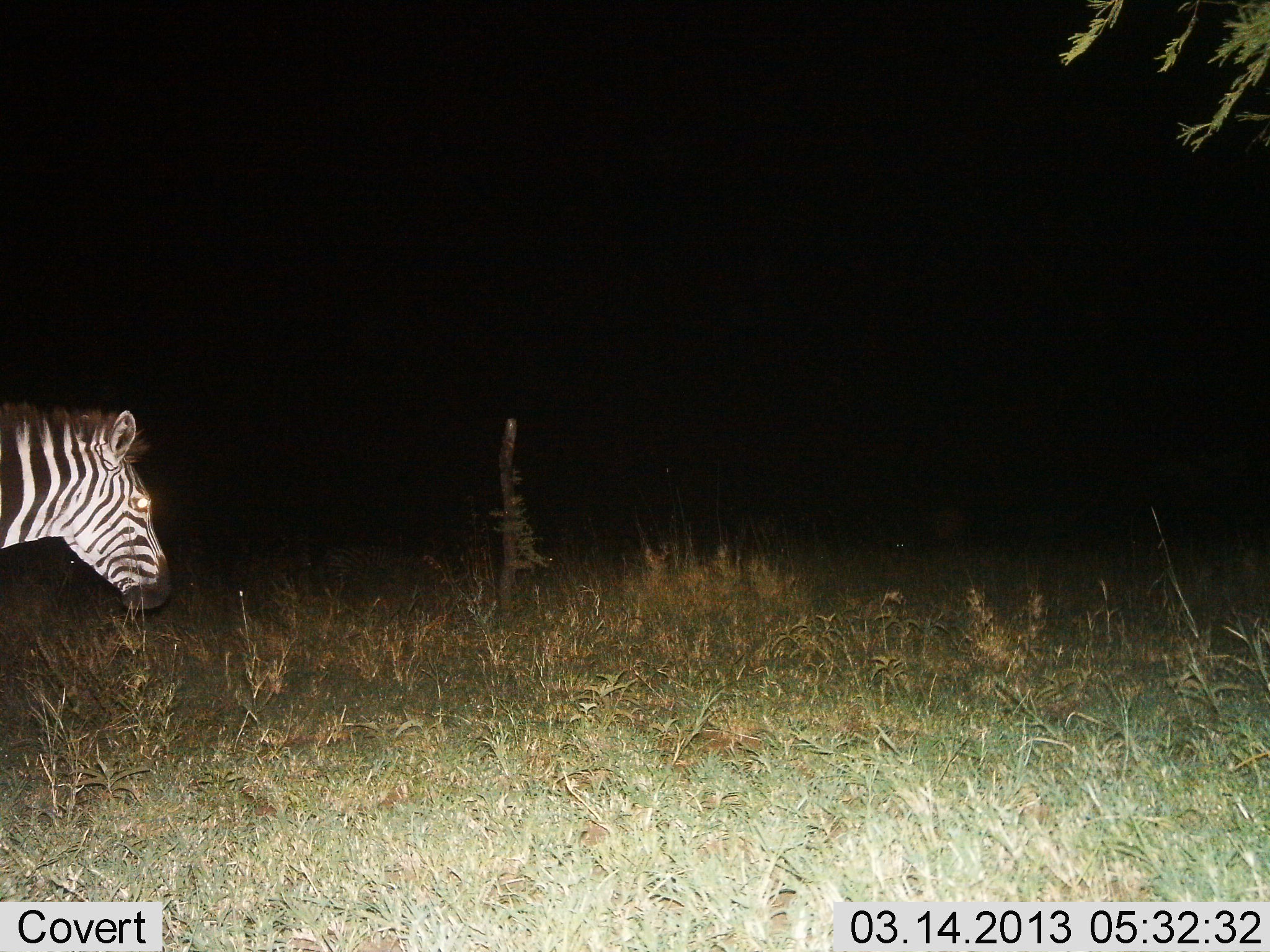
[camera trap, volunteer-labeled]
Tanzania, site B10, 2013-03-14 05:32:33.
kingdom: Animalia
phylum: Chordata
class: Mammalia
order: Perissodactyla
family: Equidae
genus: Equus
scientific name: Equus quagga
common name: plains zebra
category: zebra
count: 1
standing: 60%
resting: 0%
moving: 40%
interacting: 0%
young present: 0%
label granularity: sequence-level